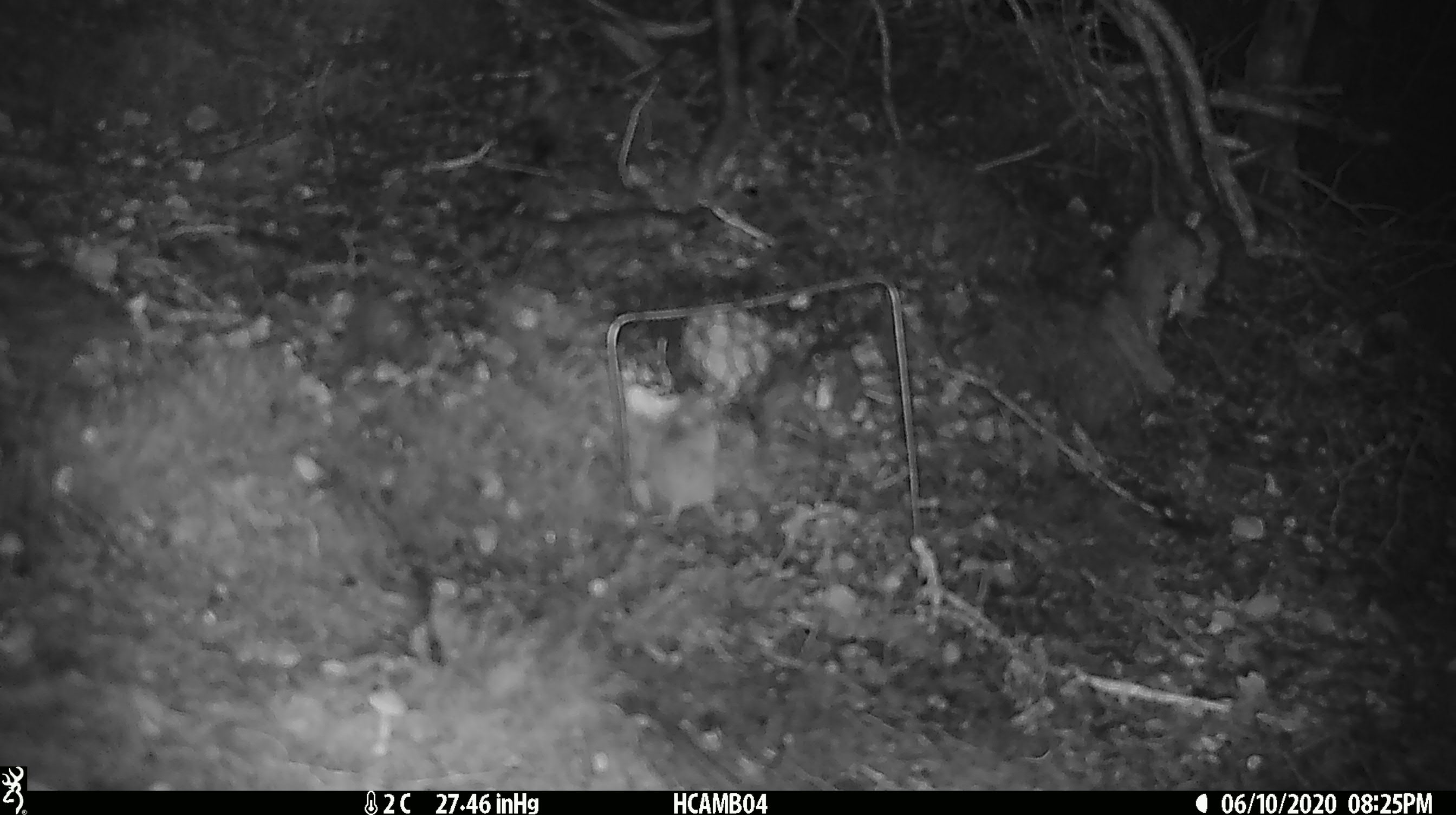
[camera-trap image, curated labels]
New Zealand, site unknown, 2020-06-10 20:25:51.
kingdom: Animalia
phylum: Chordata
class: Mammalia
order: Rodentia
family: Muridae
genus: Mus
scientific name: Mus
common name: mouse